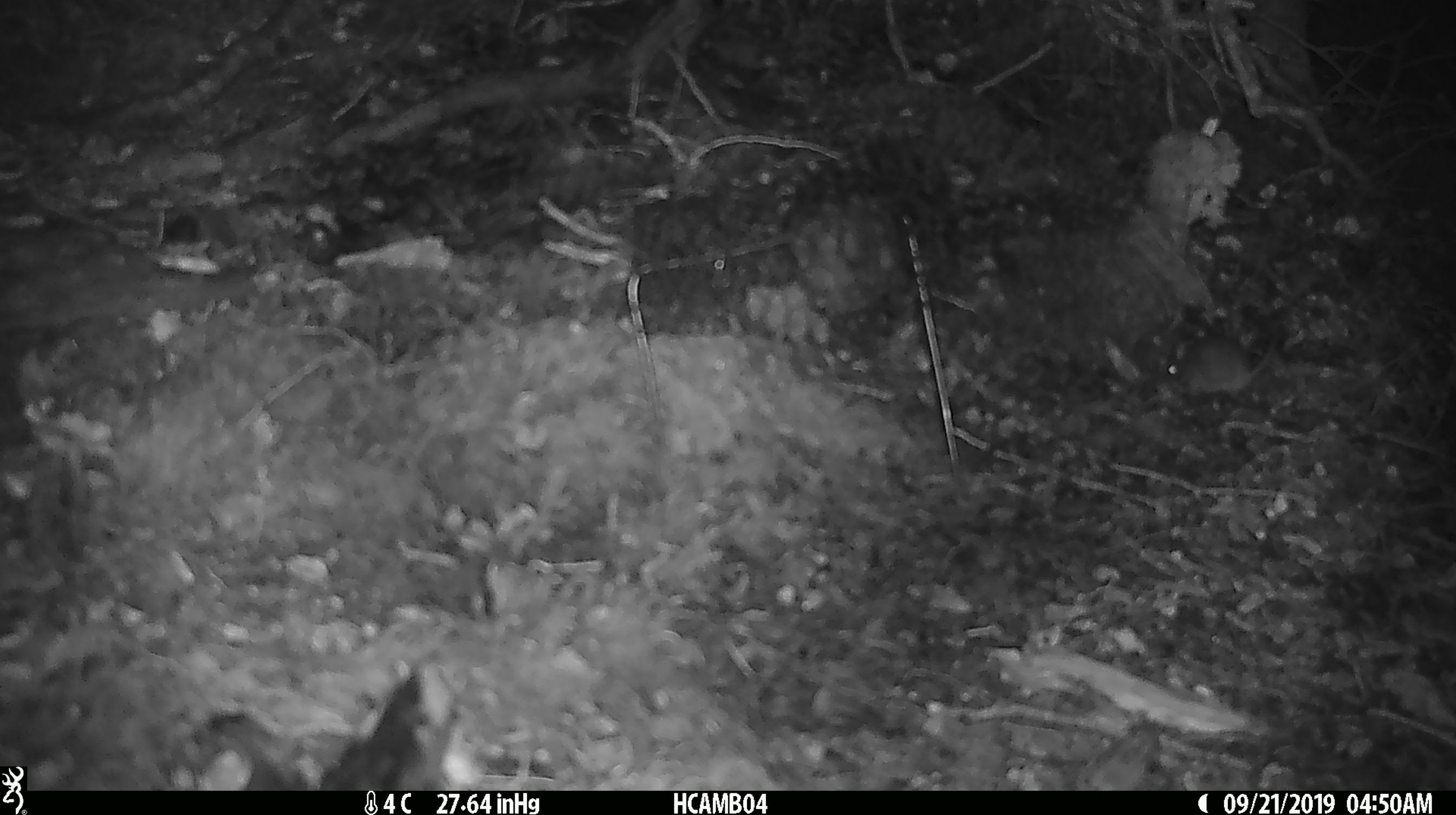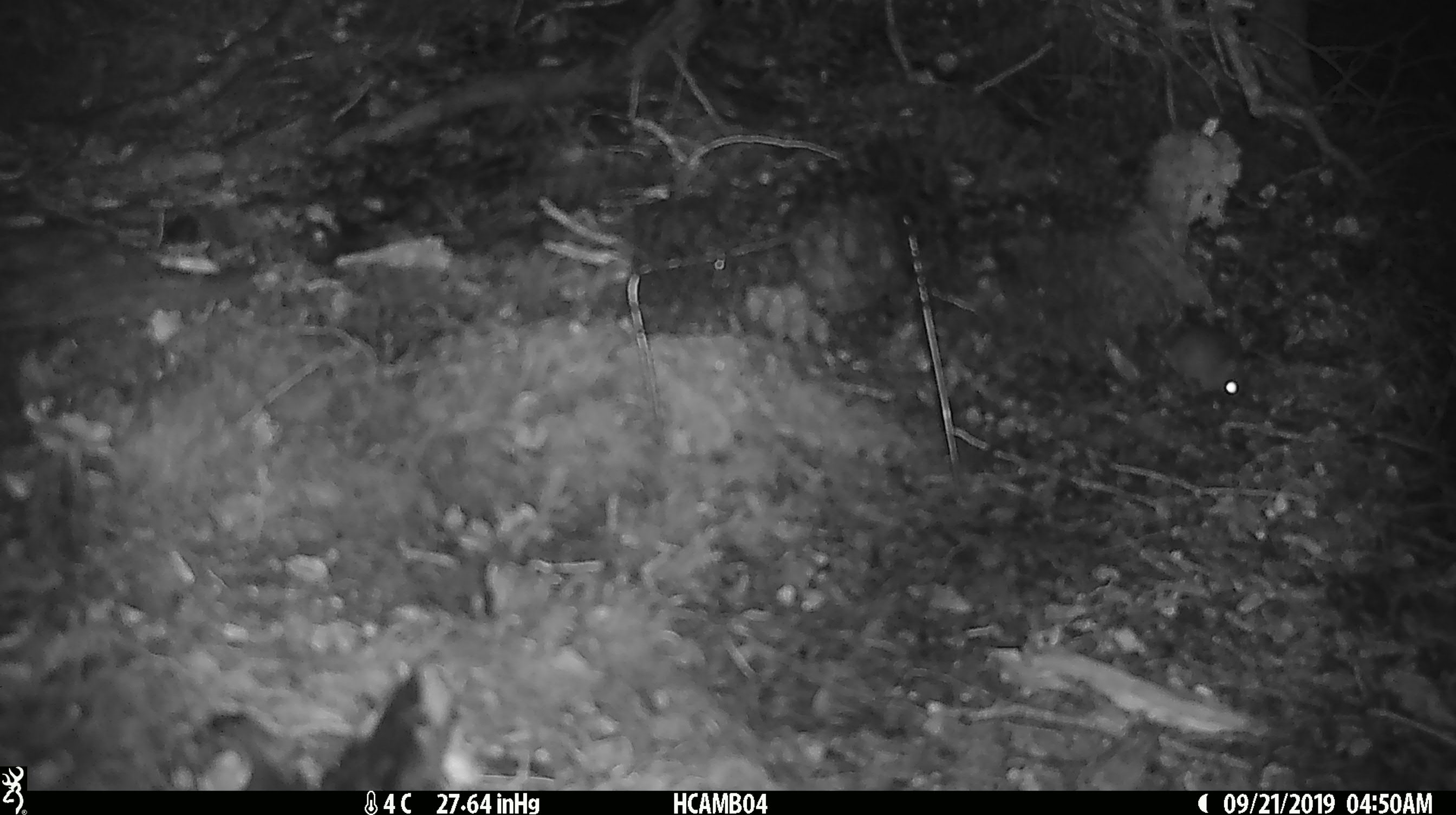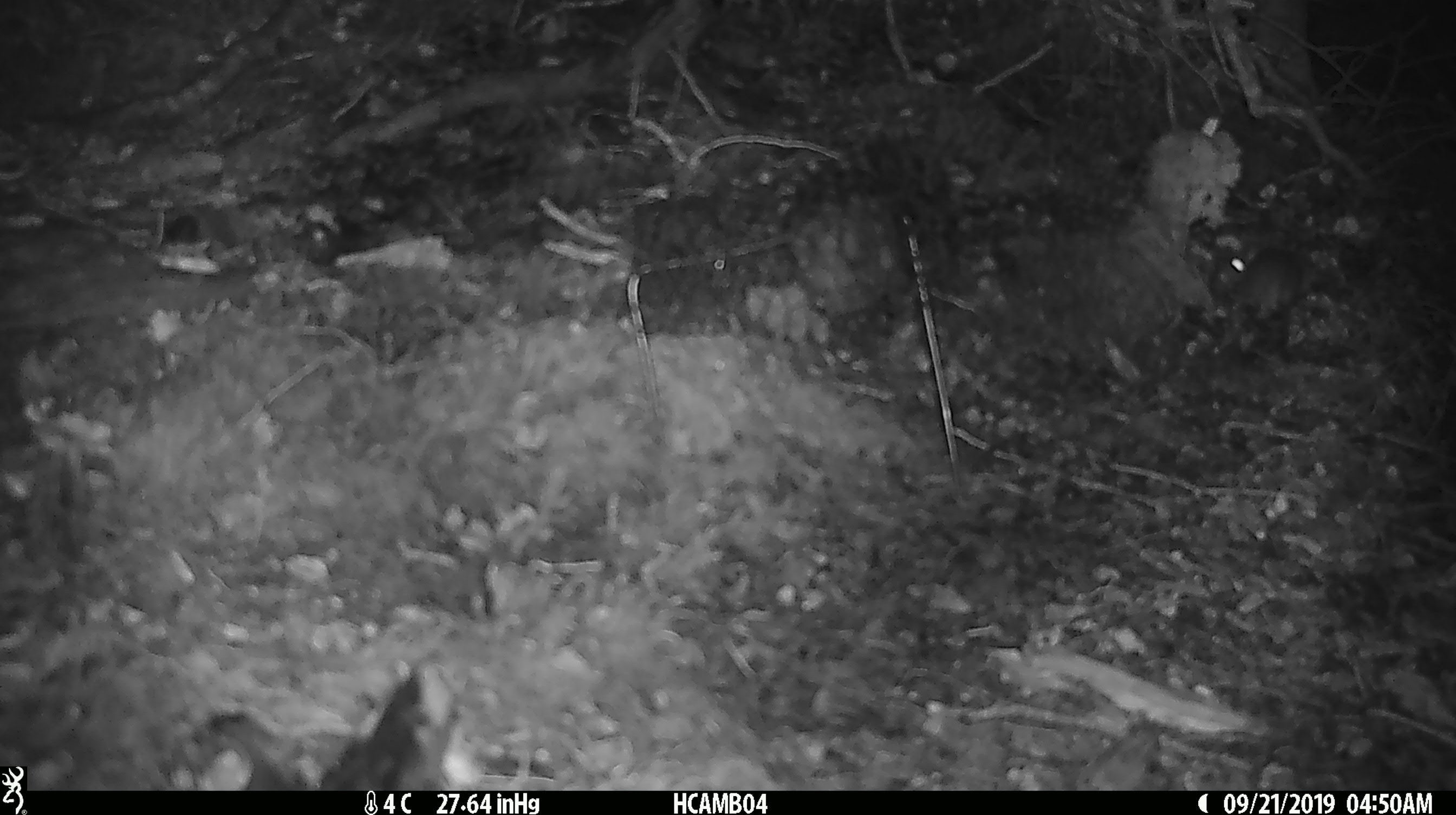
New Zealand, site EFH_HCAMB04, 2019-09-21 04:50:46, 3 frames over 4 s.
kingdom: Animalia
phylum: Chordata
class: Mammalia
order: Rodentia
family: Muridae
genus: Mus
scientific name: Mus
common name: mouse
Mouse (Mus).